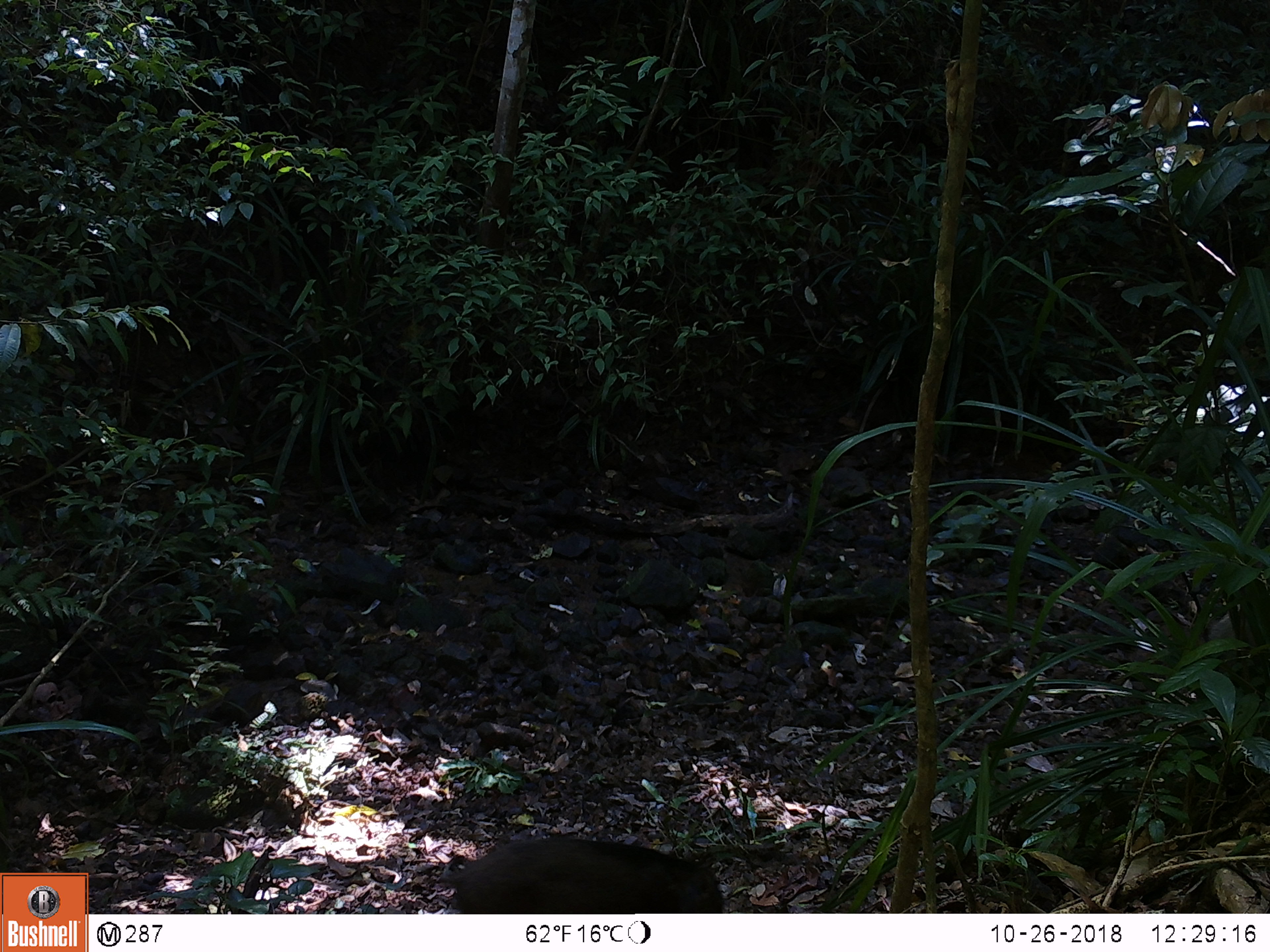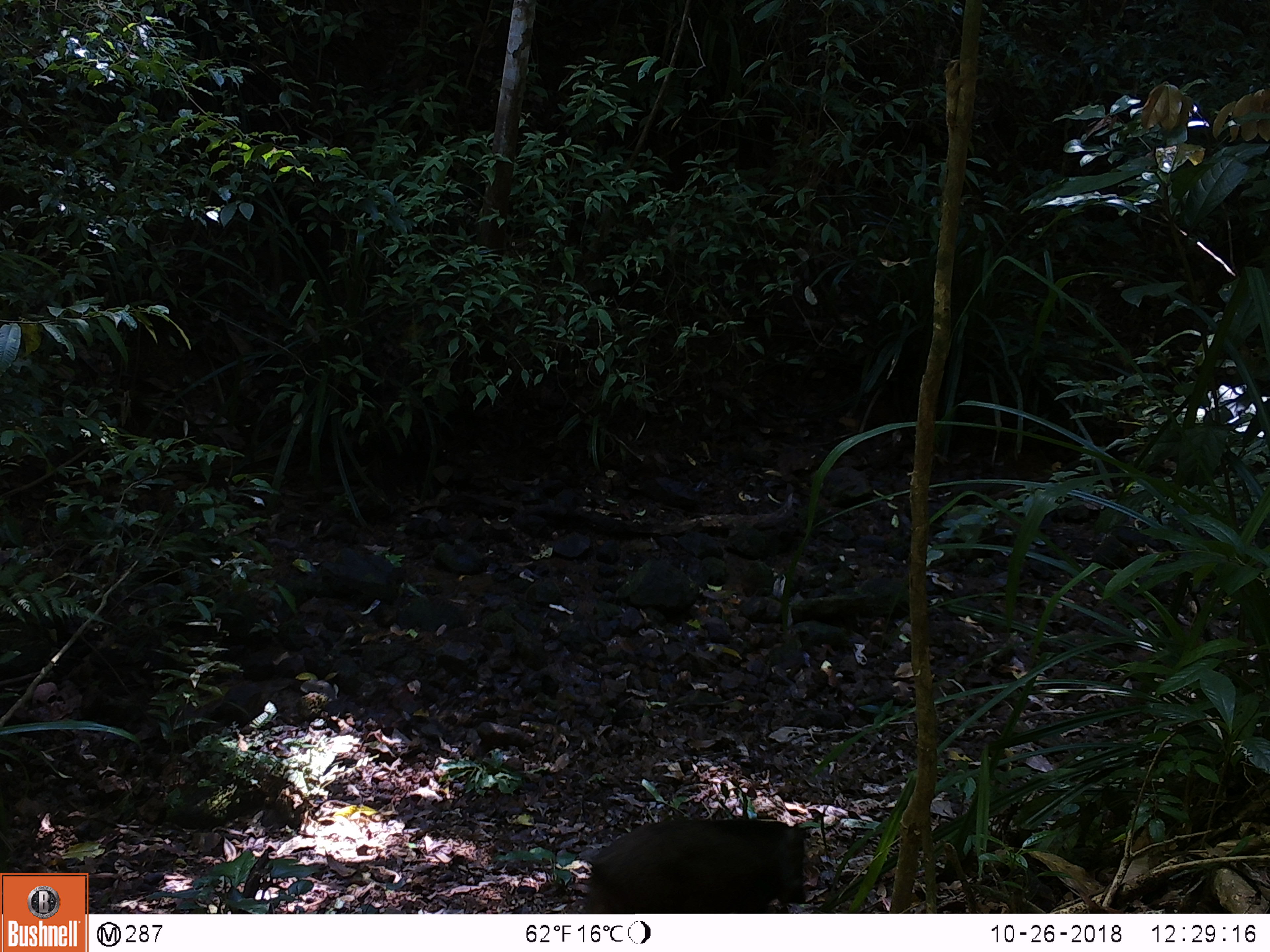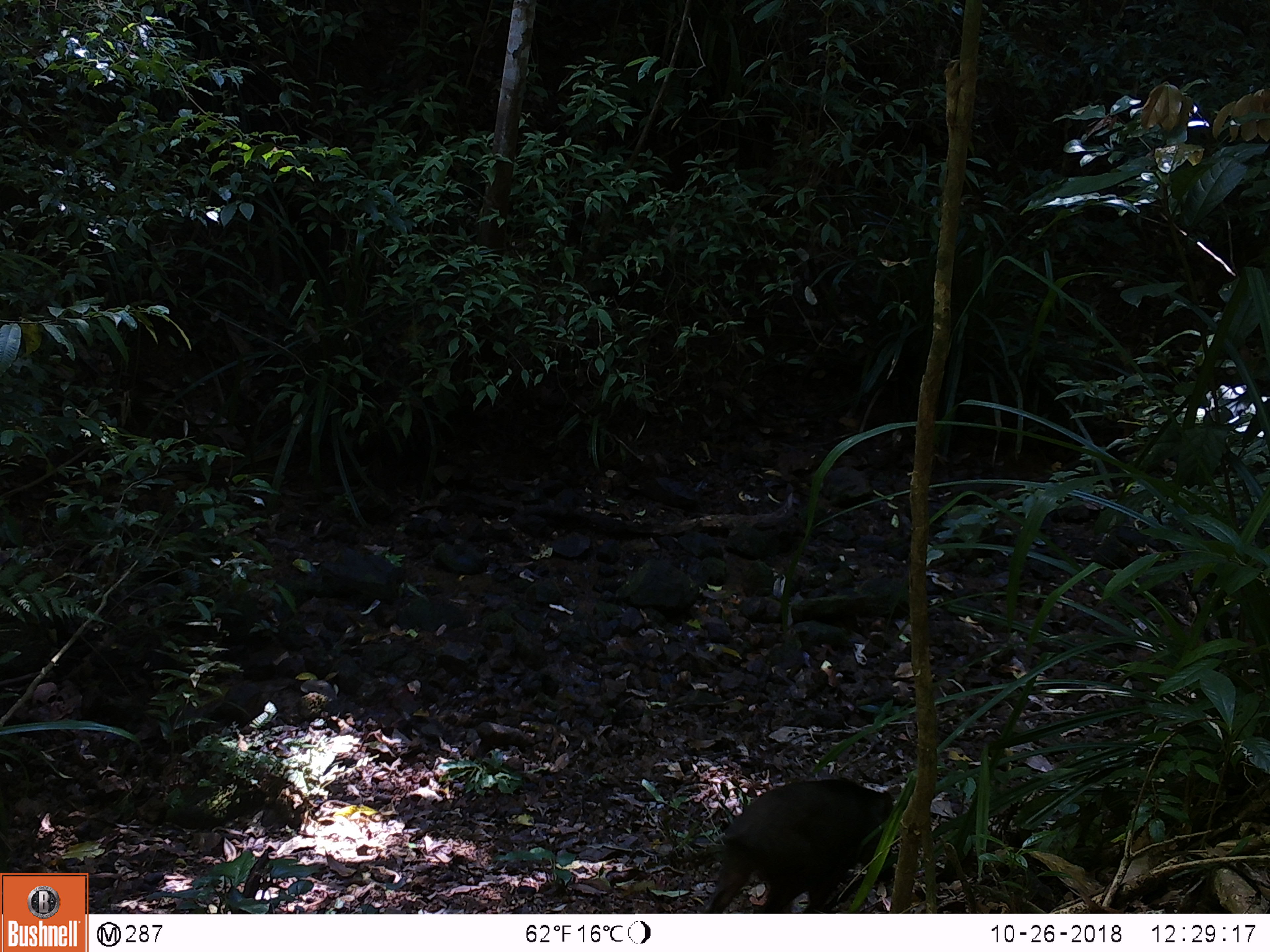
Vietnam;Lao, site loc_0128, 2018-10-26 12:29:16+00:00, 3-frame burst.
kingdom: Animalia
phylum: Chordata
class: Mammalia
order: Artiodactyla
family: Suidae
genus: Sus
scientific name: Sus scrofa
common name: eurasian wild pig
Eurasian wild pig (Sus scrofa). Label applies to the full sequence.